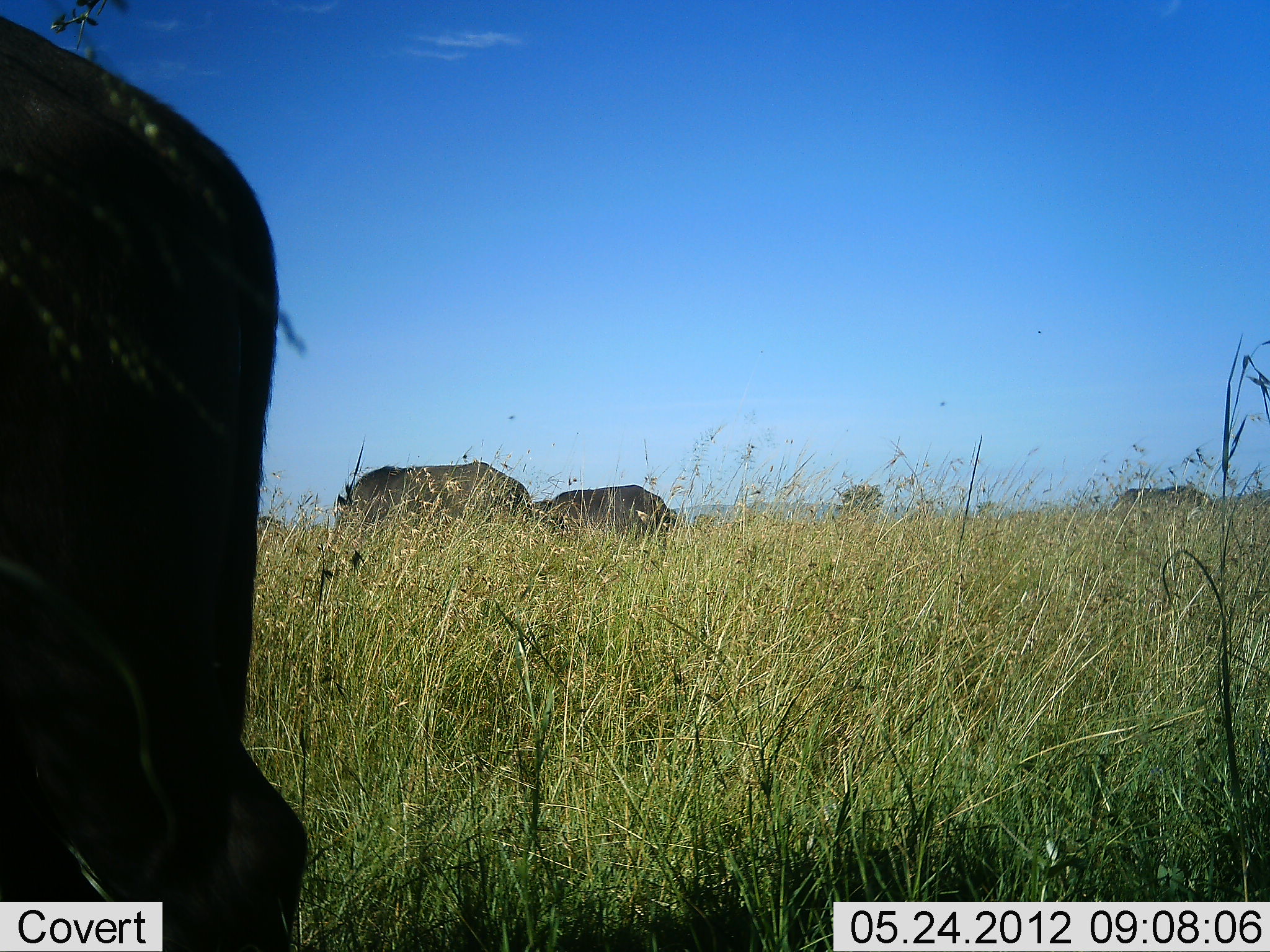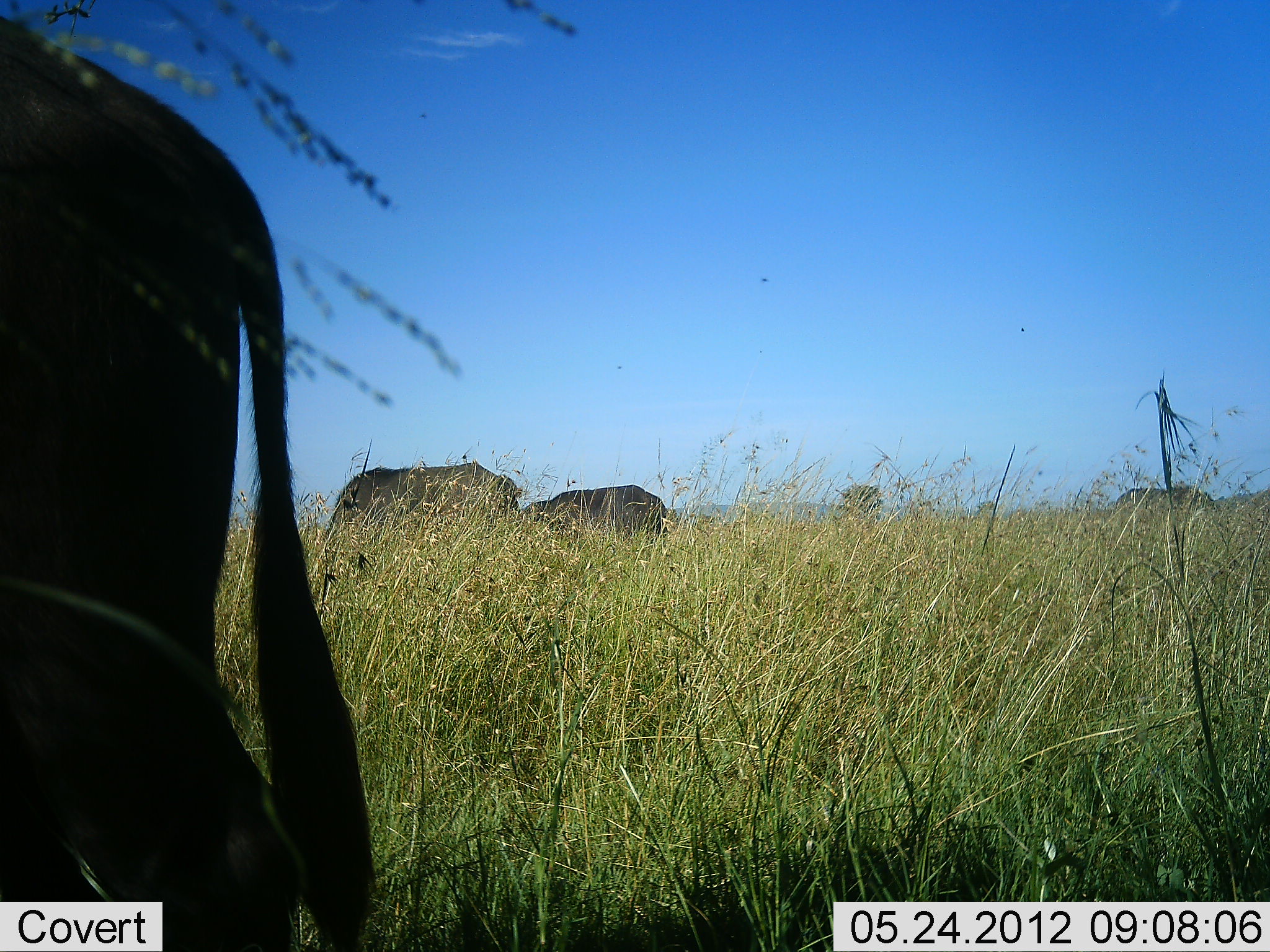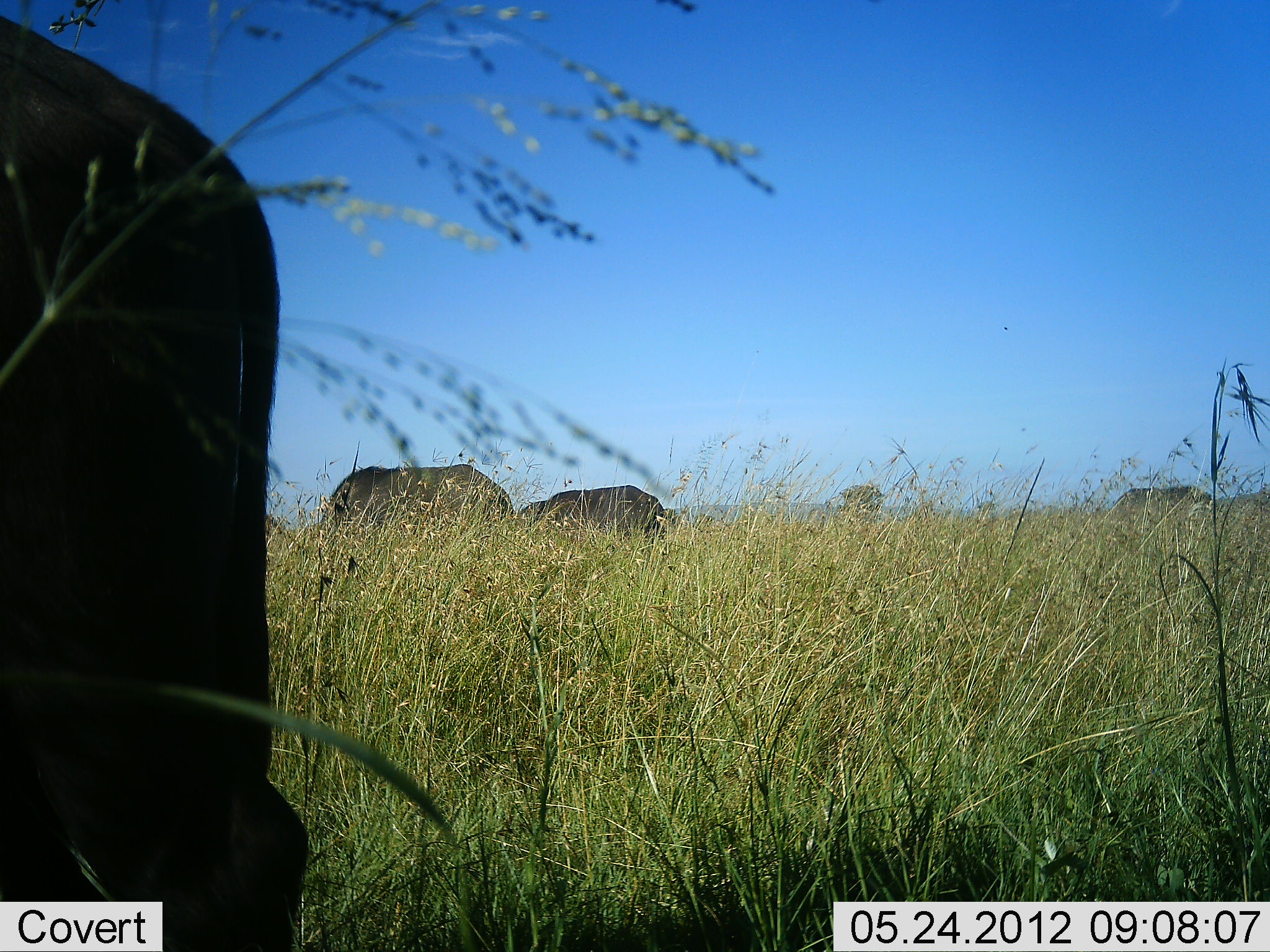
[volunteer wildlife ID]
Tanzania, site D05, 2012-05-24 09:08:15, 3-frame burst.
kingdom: Animalia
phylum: Chordata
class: Mammalia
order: Artiodactyla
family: Bovidae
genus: Connochaetes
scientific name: Connochaetes taurinus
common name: blue wildebeest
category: wildebeest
Wildebeest (blue wildebeest) (Connochaetes taurinus), count 3. Behavior (volunteer vote fractions): standing 45%, resting 0%, moving 0%, interacting 0%. Young present (vote fraction): 0%. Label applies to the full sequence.